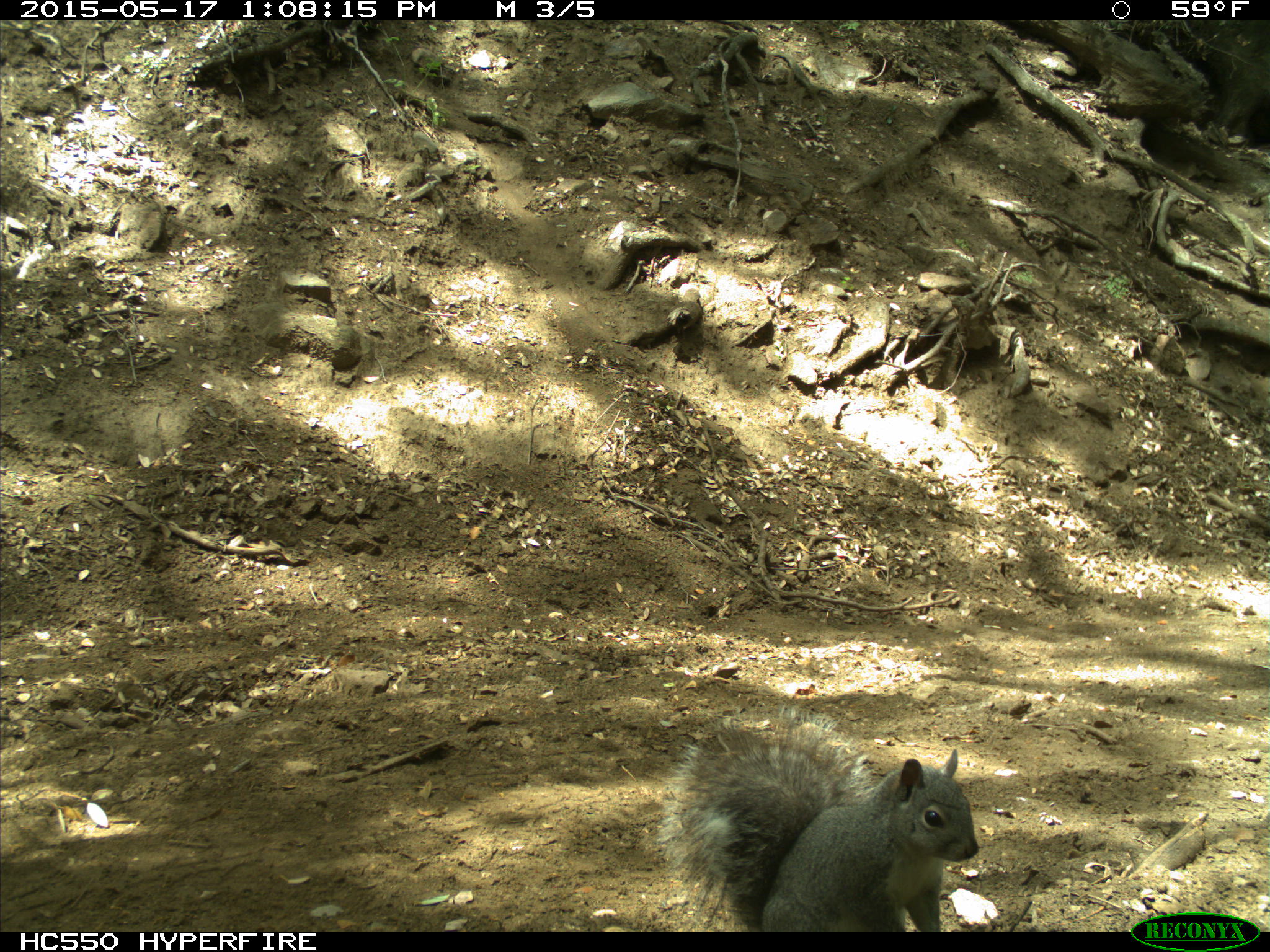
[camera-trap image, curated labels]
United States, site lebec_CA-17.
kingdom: Animalia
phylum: Chordata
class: Mammalia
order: Rodentia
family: Sciuridae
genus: Sciurus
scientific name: Sciurus carolinensis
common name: eastern gray squirrel